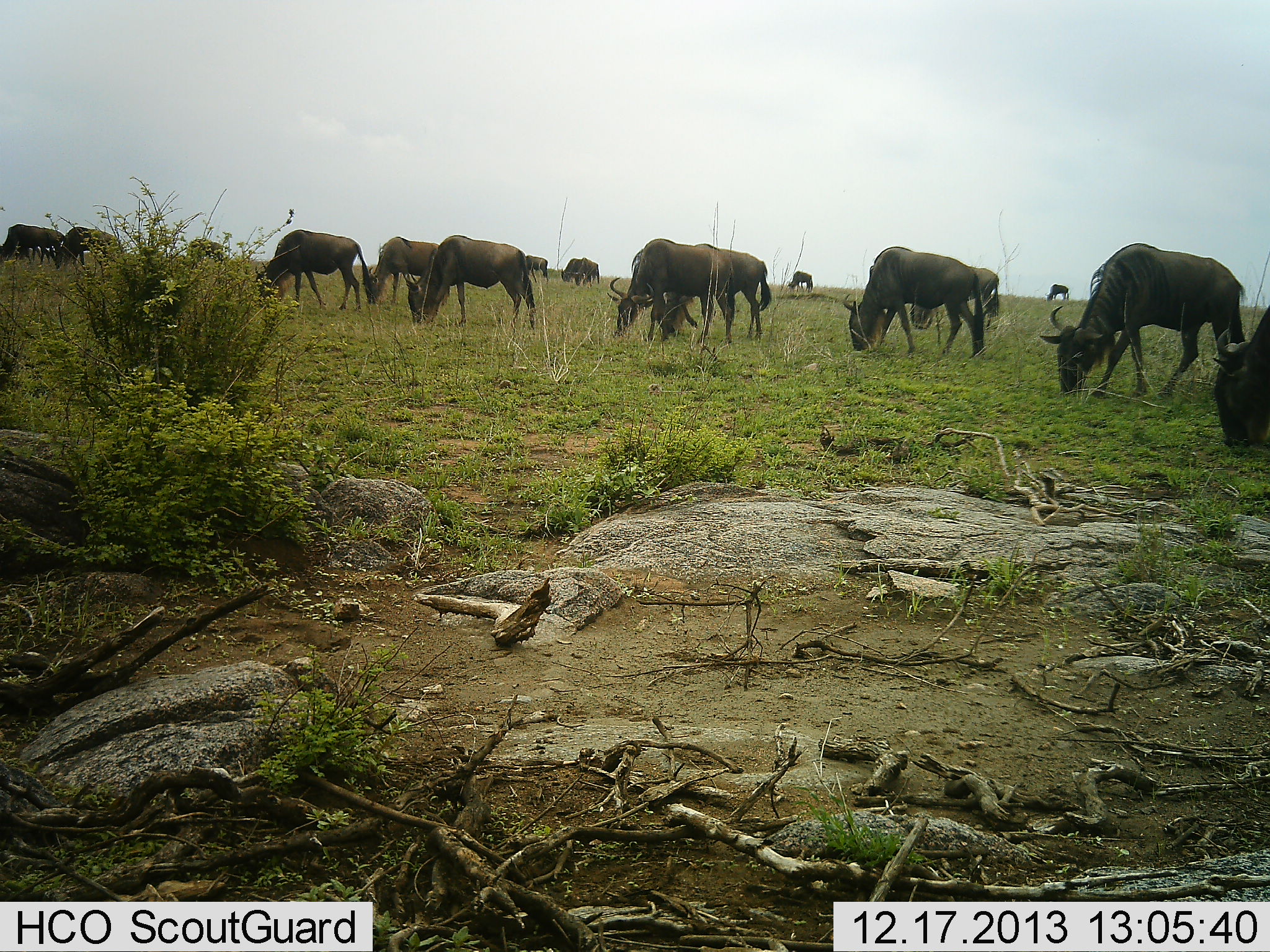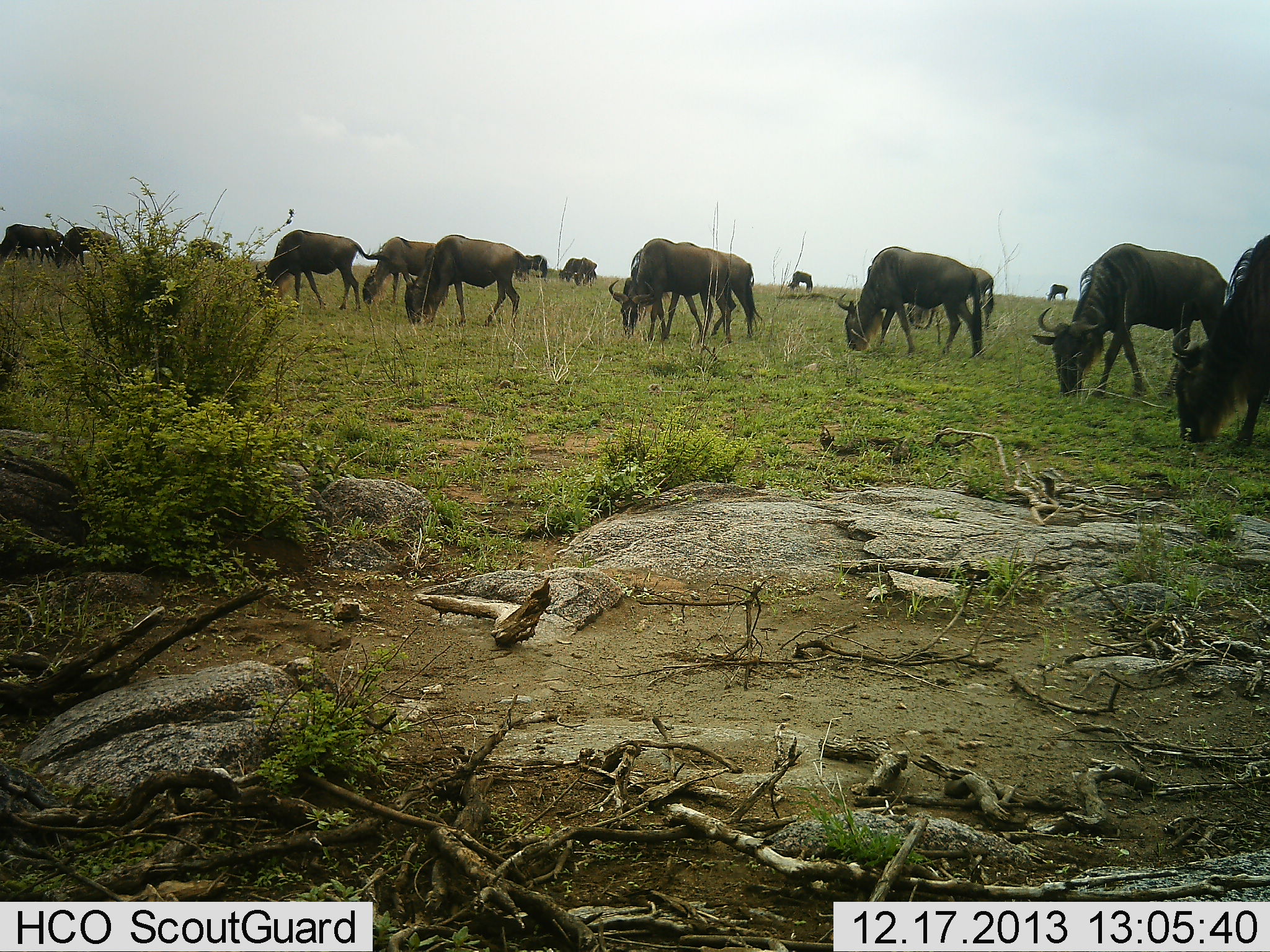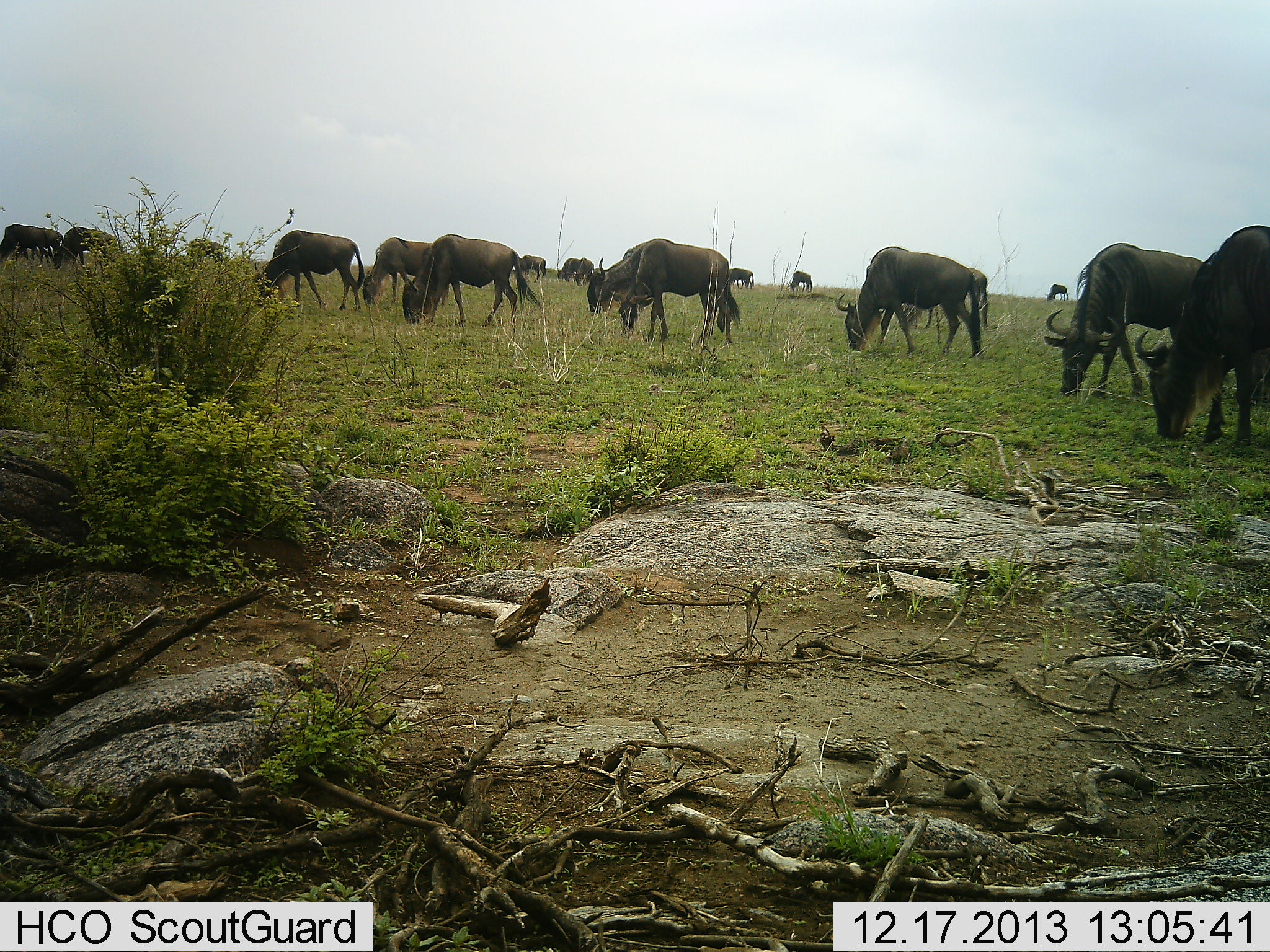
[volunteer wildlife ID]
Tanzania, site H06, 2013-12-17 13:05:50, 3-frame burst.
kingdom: Animalia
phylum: Chordata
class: Mammalia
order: Artiodactyla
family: Bovidae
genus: Connochaetes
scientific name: Connochaetes taurinus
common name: blue wildebeest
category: wildebeest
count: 11-50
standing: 14%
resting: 0%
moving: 31%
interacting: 0%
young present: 0%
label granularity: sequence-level